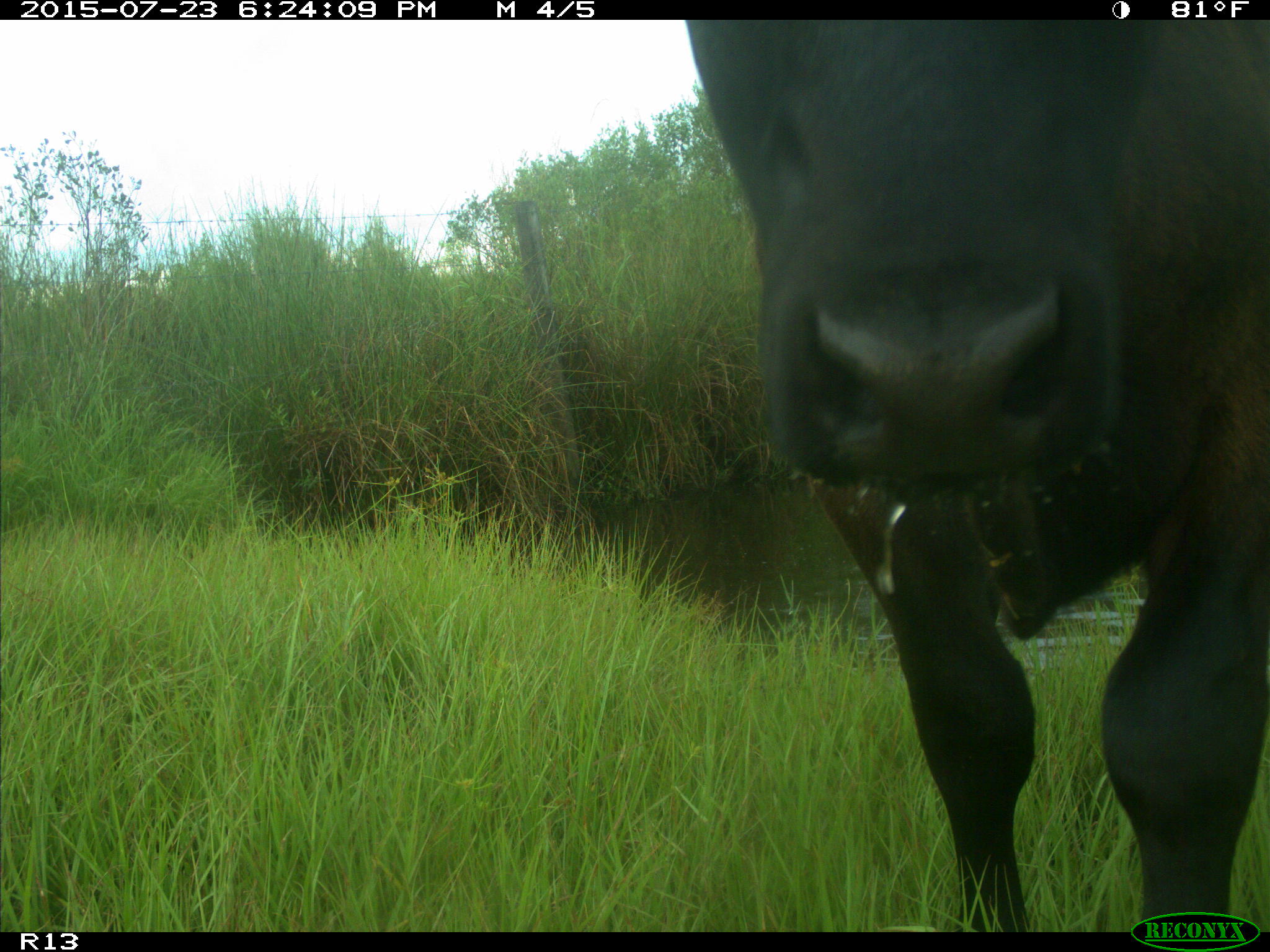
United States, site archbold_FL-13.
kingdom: Animalia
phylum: Chordata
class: Mammalia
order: Artiodactyla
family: Bovidae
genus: Bos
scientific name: Bos taurus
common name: domestic cow